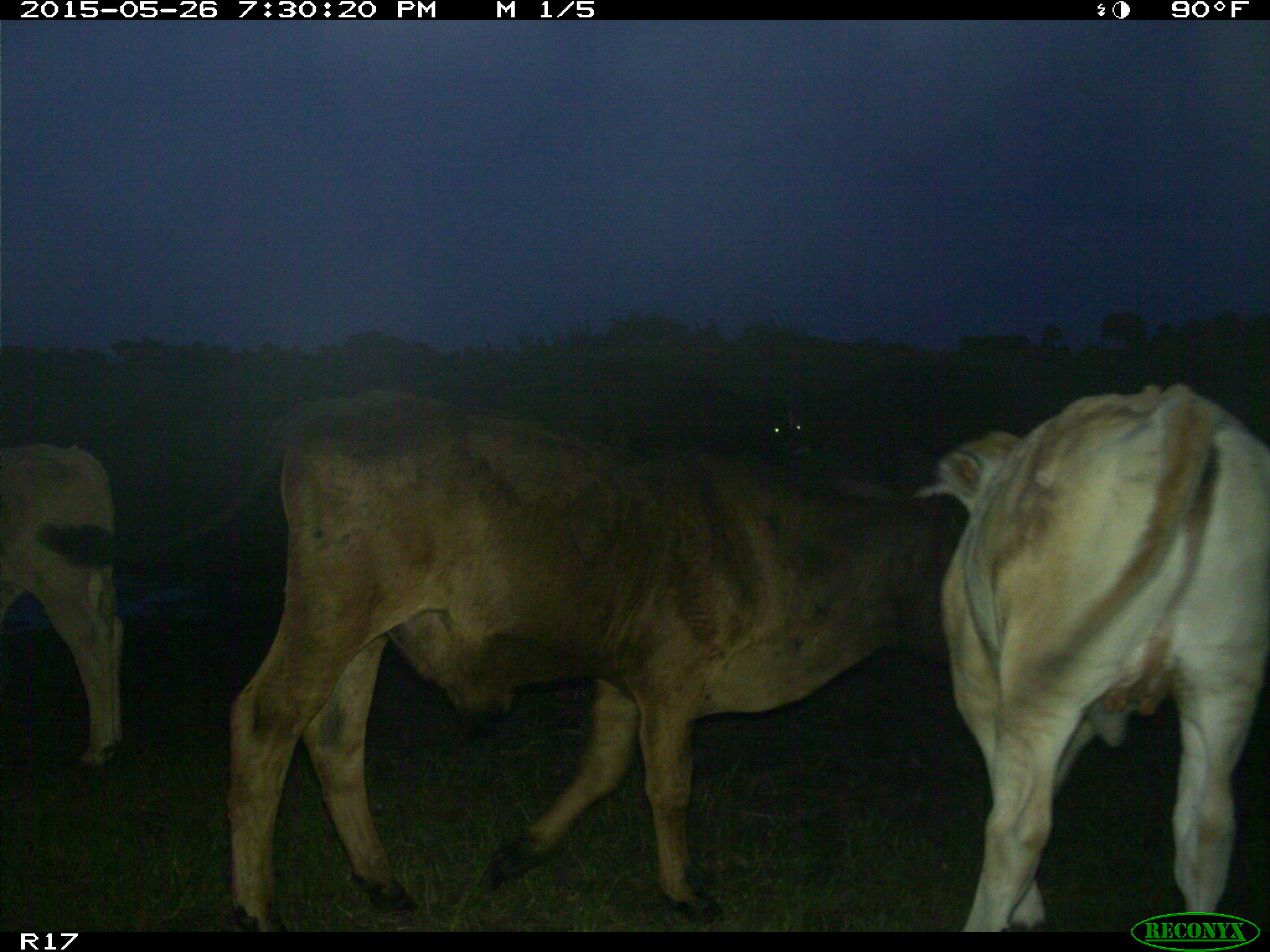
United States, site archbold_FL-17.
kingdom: Animalia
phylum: Chordata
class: Mammalia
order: Artiodactyla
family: Bovidae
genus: Bos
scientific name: Bos taurus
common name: domestic cow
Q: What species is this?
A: Bos taurus (domestic cow).